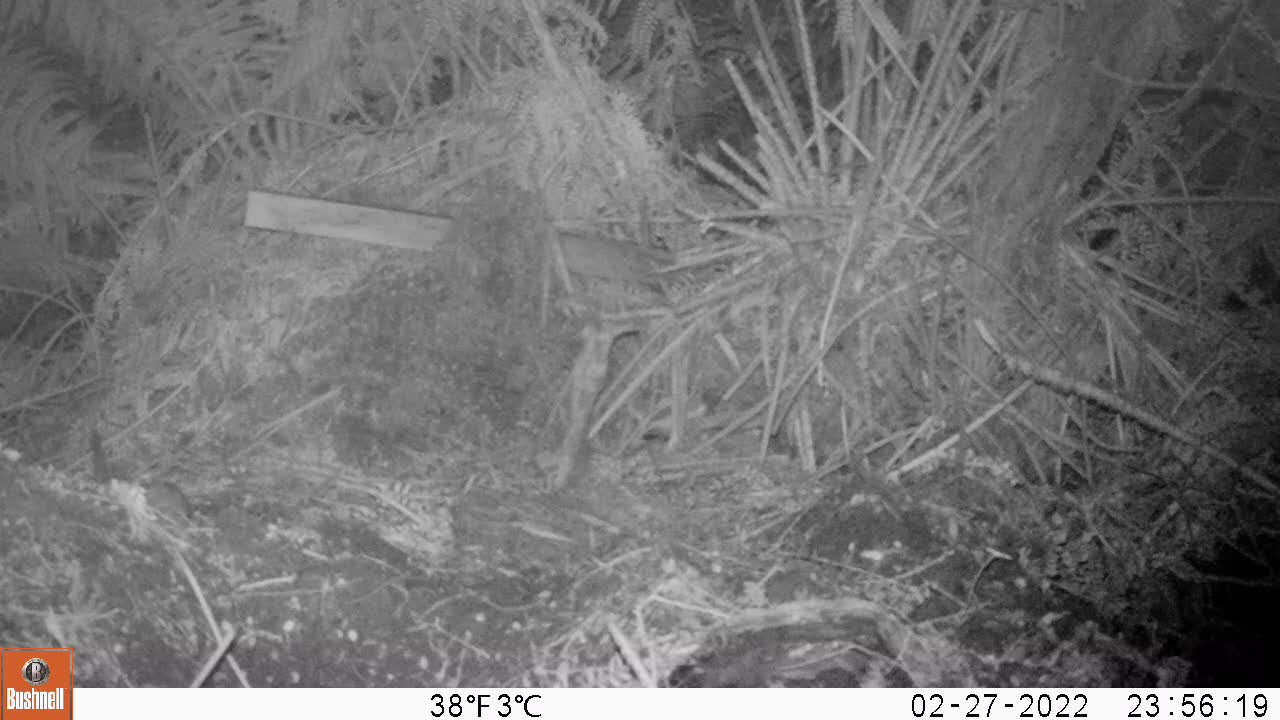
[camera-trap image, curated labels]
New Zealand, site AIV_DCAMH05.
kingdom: Animalia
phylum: Chordata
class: Mammalia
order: Rodentia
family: Muridae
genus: Mus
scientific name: Mus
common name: mouse